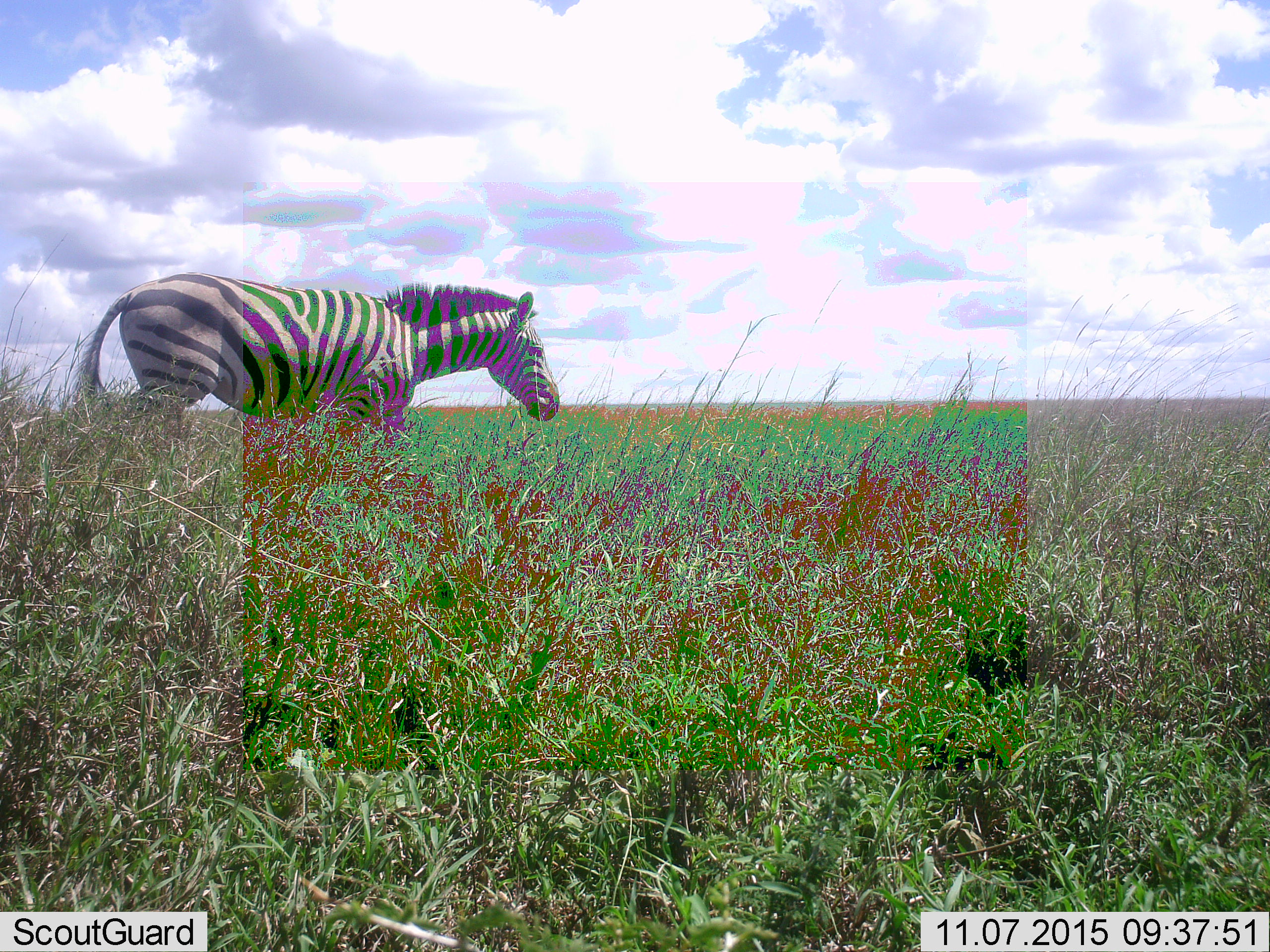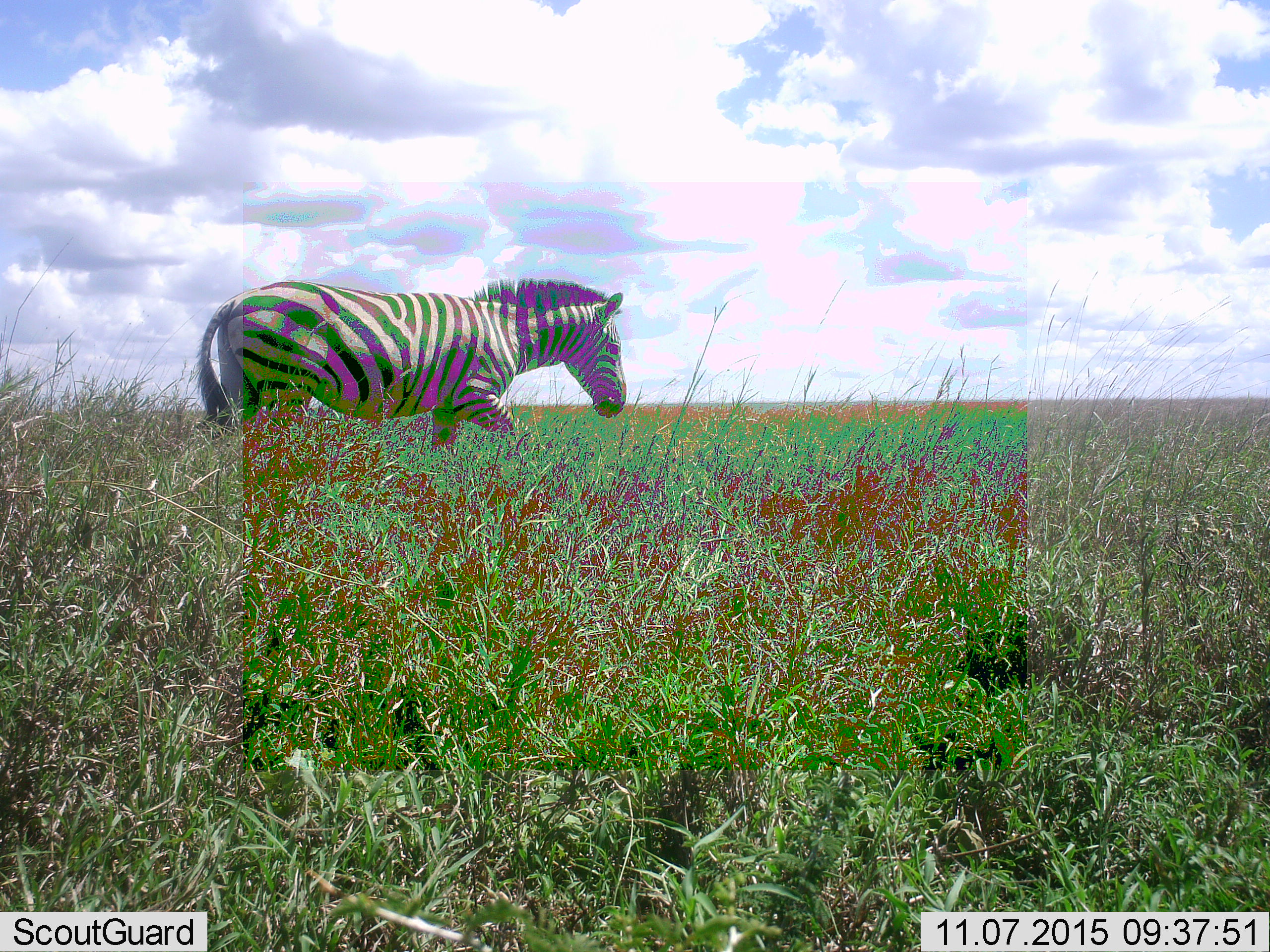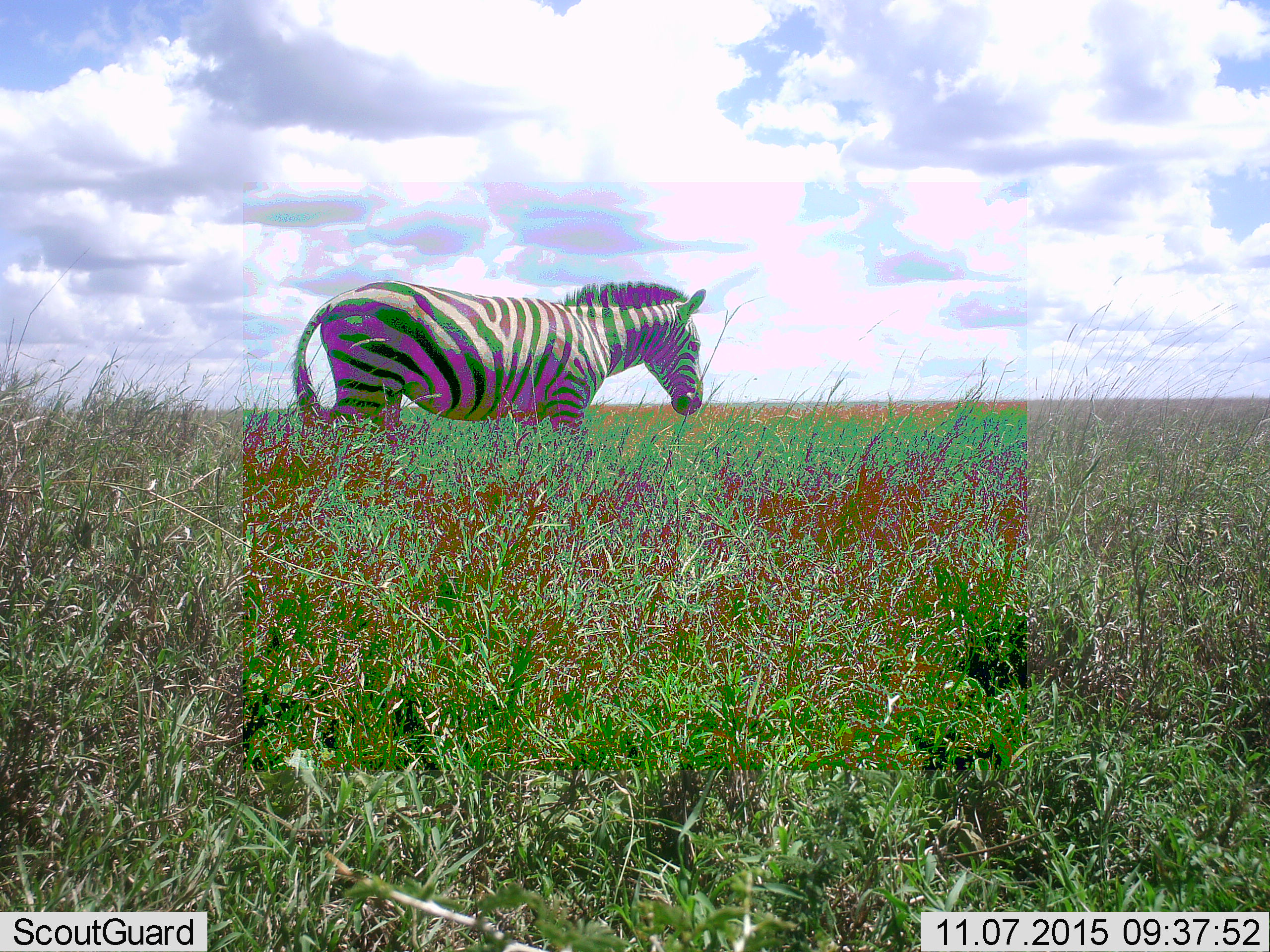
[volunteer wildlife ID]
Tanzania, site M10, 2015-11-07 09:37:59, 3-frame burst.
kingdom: Animalia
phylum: Chordata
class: Mammalia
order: Perissodactyla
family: Equidae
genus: Equus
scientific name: Equus quagga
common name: plains zebra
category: zebra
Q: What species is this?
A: Zebra (plains zebra) (Equus quagga).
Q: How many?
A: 1.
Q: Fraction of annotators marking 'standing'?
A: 10%.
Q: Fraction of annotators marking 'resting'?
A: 0%.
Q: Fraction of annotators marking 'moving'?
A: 90%.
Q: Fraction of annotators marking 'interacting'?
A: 0%.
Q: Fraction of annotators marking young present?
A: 0%.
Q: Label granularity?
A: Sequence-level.